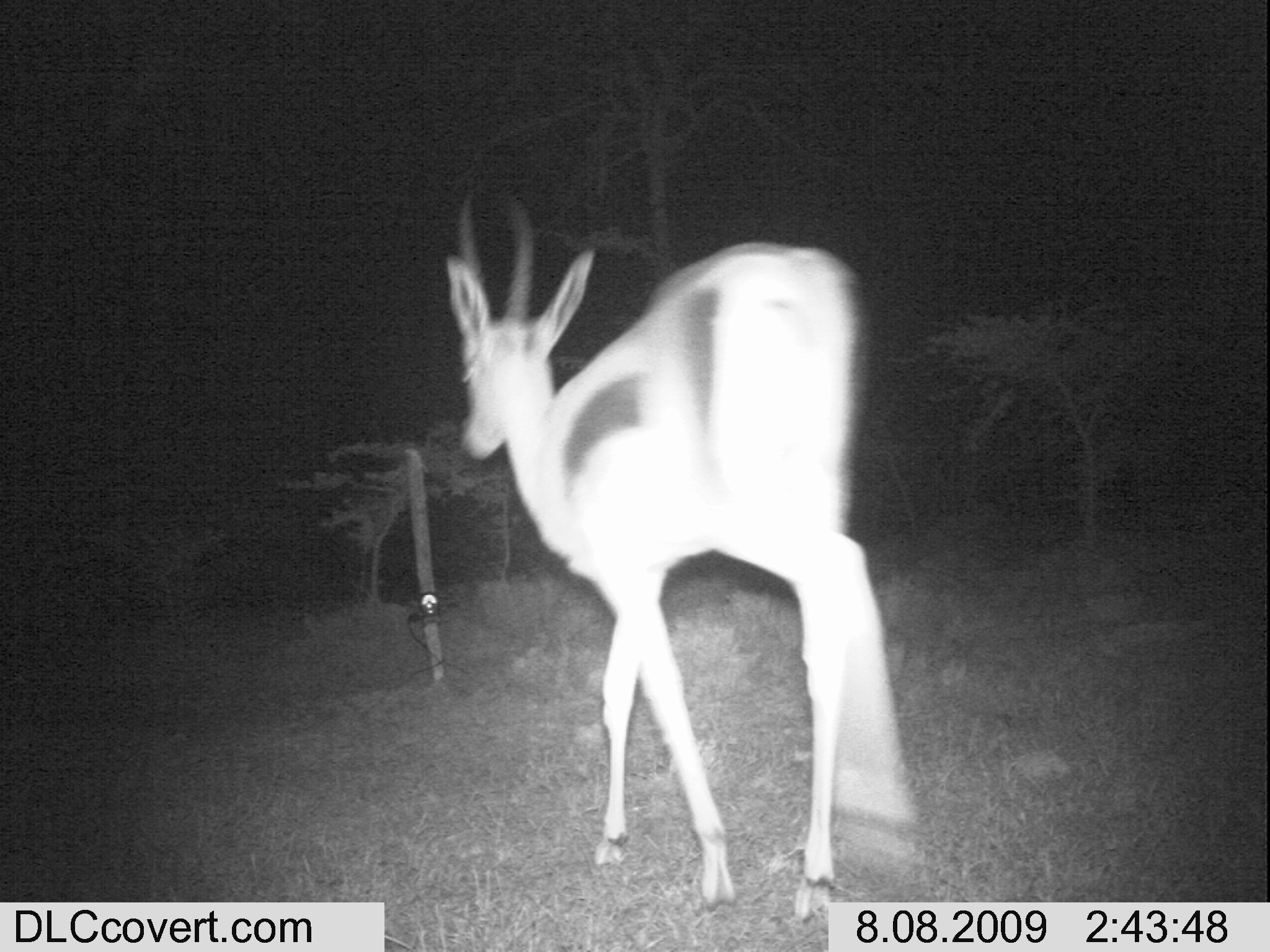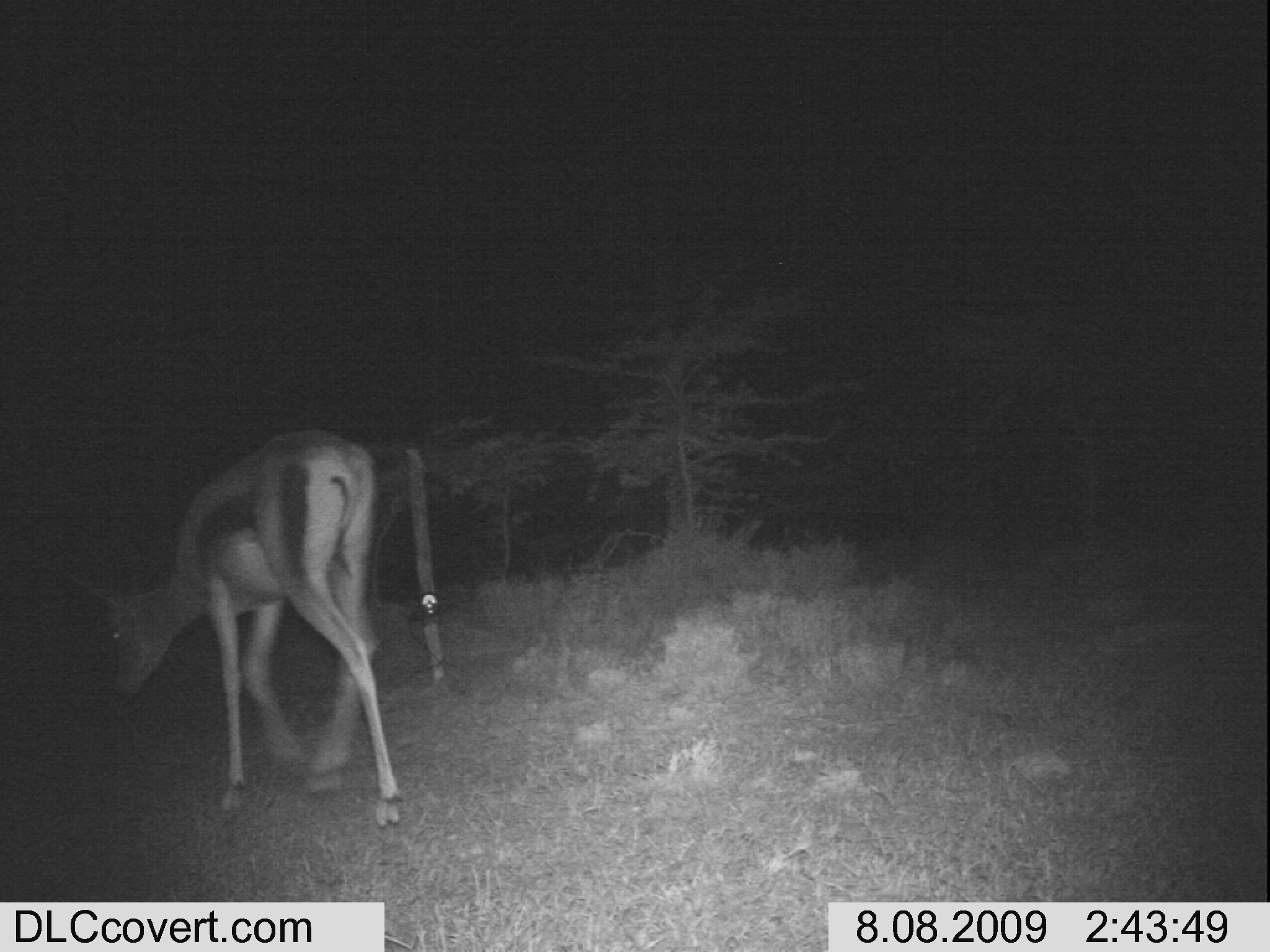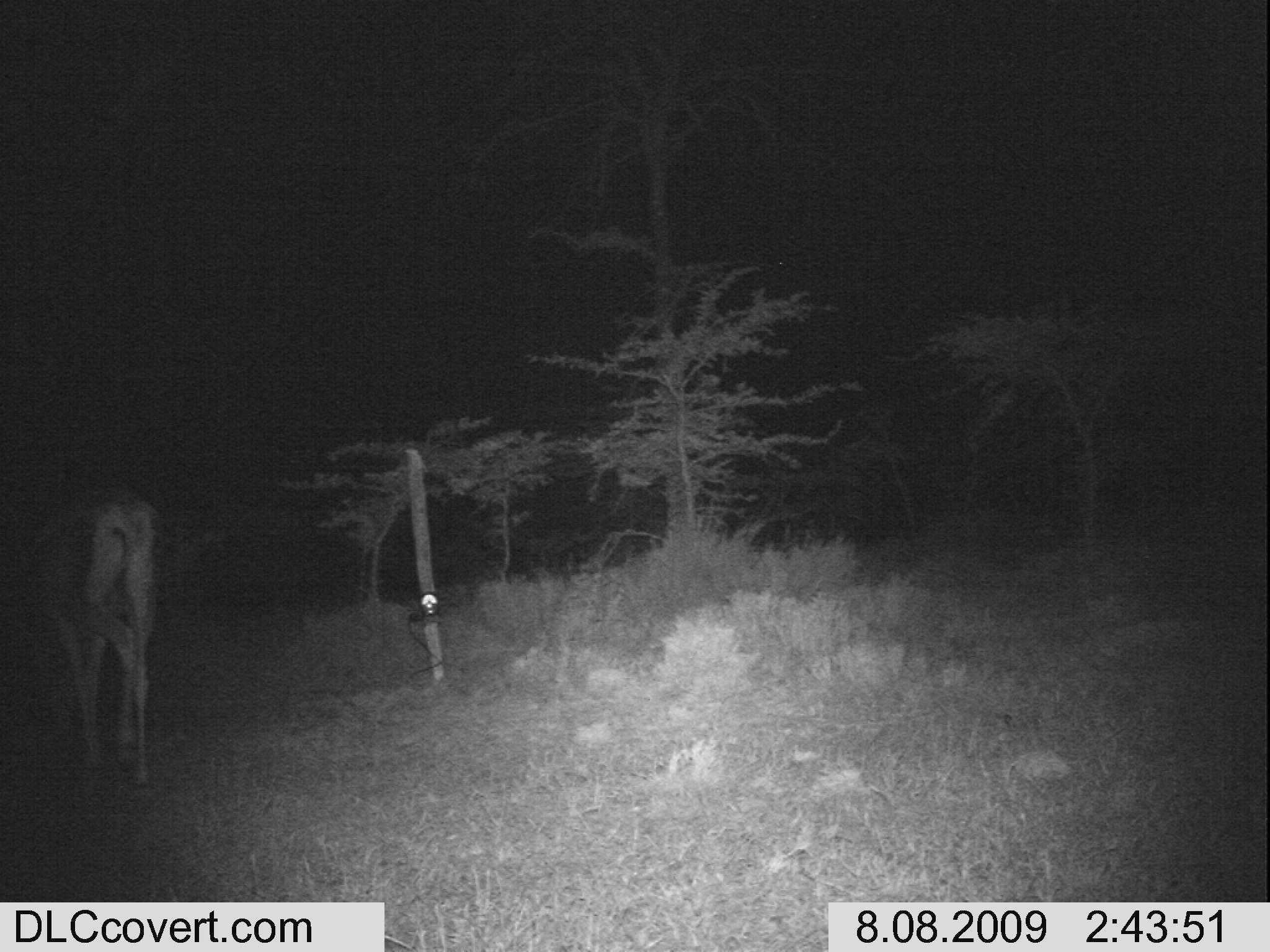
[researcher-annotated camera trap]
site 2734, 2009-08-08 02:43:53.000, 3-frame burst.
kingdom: Animalia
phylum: Chordata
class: Mammalia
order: Artiodactyla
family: Bovidae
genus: Nanger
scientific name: Nanger granti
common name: grant's gazelle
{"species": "Nanger granti (grant's gazelle)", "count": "1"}